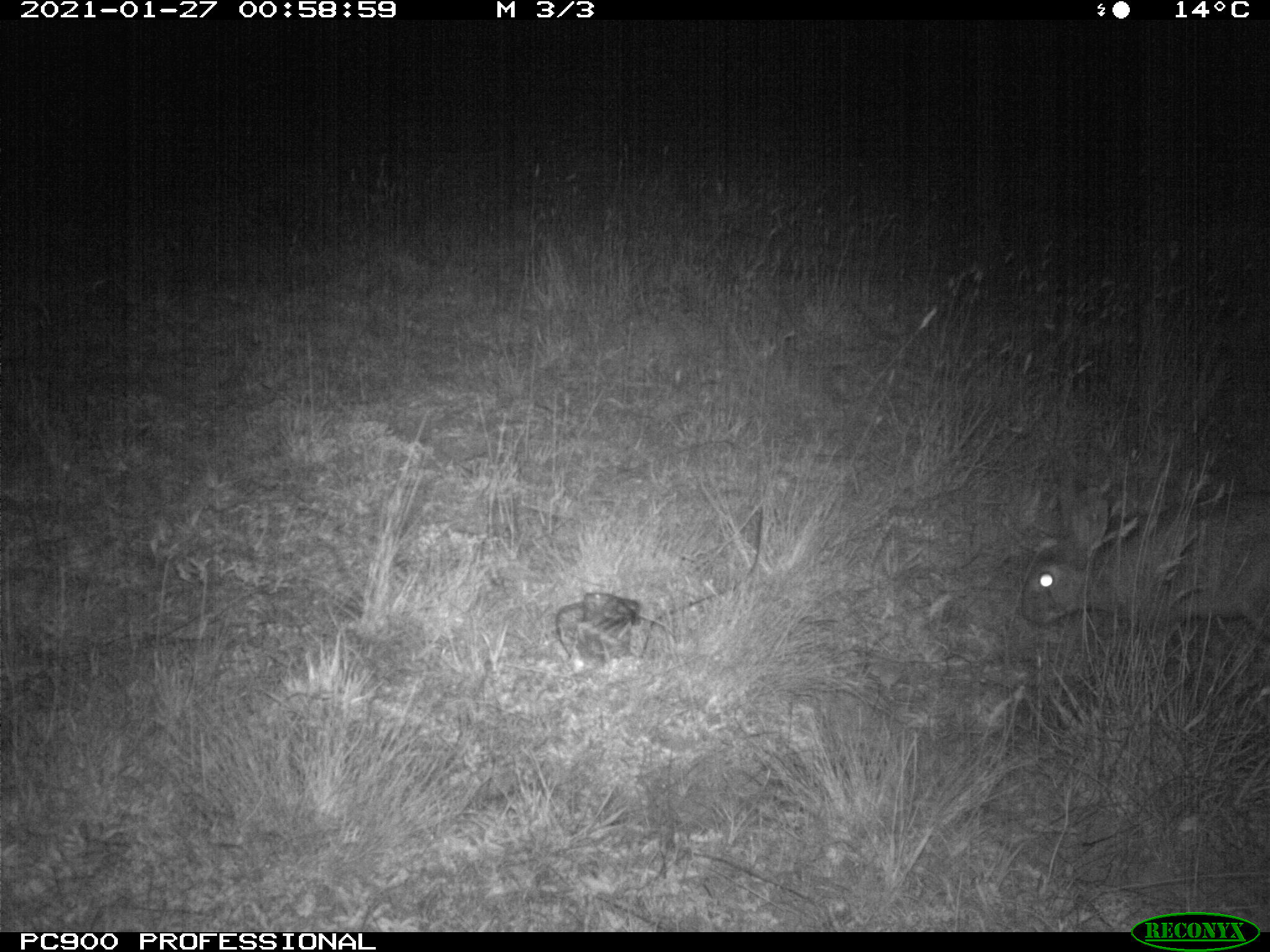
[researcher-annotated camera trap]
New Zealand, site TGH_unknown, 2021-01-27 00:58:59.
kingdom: Animalia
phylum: Chordata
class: Mammalia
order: Lagomorpha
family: Leporidae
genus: Oryctolagus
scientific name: Oryctolagus cuniculus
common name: european rabbit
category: rabbit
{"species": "rabbit (european rabbit) (Oryctolagus cuniculus)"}